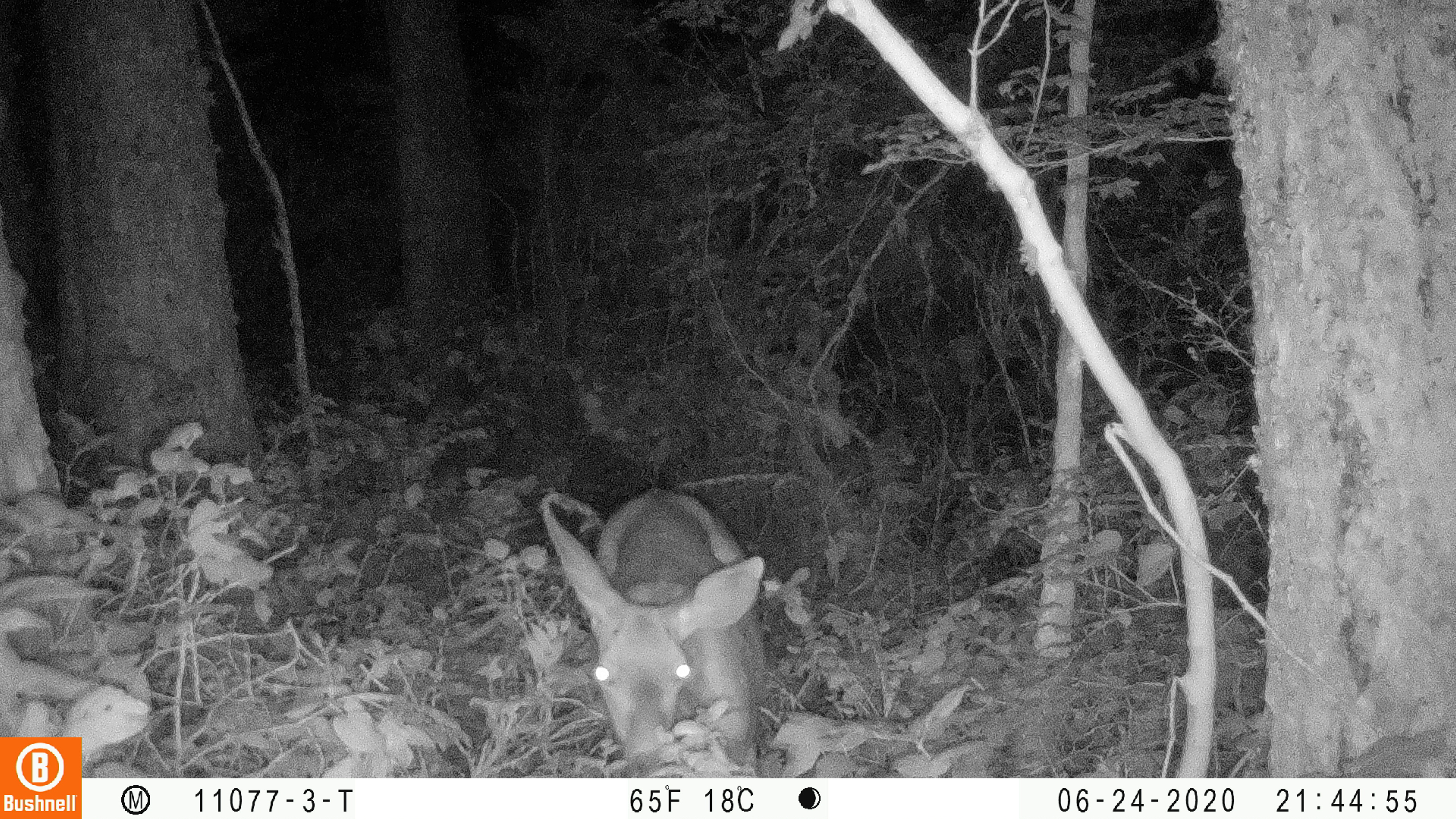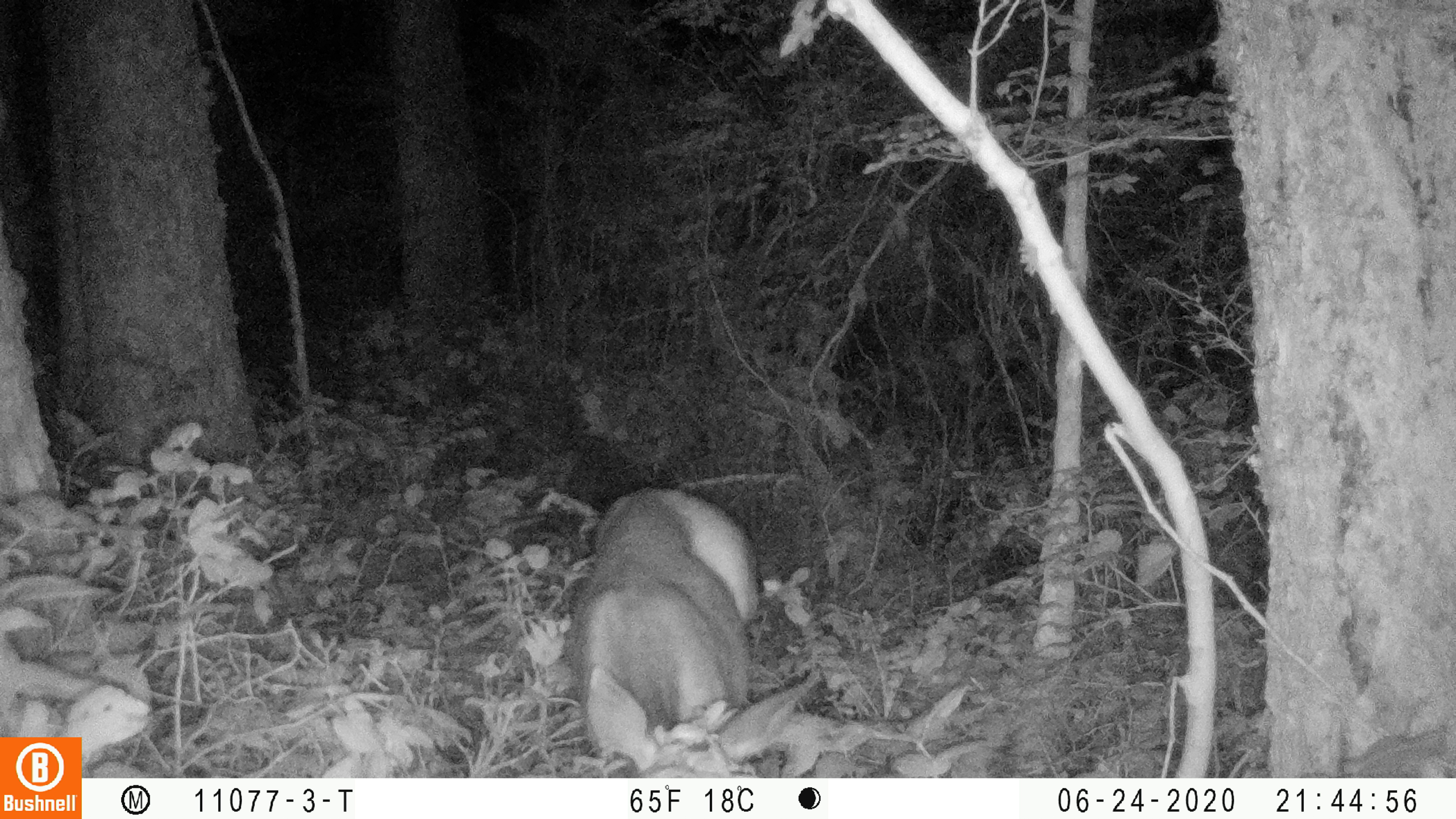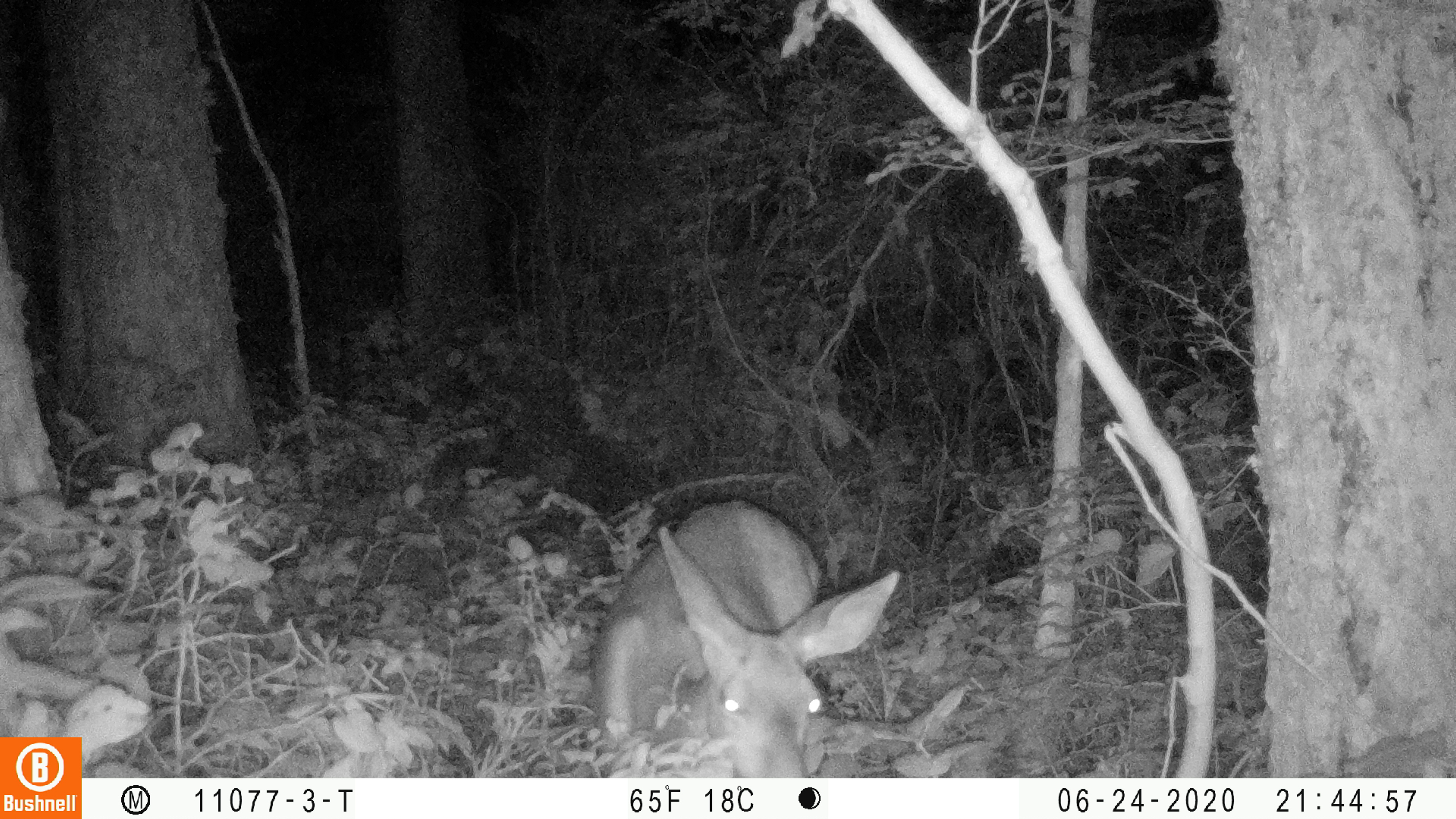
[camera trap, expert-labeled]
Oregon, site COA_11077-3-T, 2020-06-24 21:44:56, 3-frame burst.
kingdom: Animalia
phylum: Chordata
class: Mammalia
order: Artiodactyla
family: Cervidae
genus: Odocoileus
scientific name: Odocoileus hemionus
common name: black-tailed deer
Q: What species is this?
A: Black-tailed deer (Odocoileus hemionus).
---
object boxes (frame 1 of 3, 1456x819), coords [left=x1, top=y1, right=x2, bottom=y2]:
black-tailed deer: [left=531, top=467, right=778, bottom=772]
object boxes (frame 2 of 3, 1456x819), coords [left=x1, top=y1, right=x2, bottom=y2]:
black-tailed deer: [left=554, top=474, right=827, bottom=766]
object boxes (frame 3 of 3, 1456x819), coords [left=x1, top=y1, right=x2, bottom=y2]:
black-tailed deer: [left=588, top=482, right=905, bottom=770]